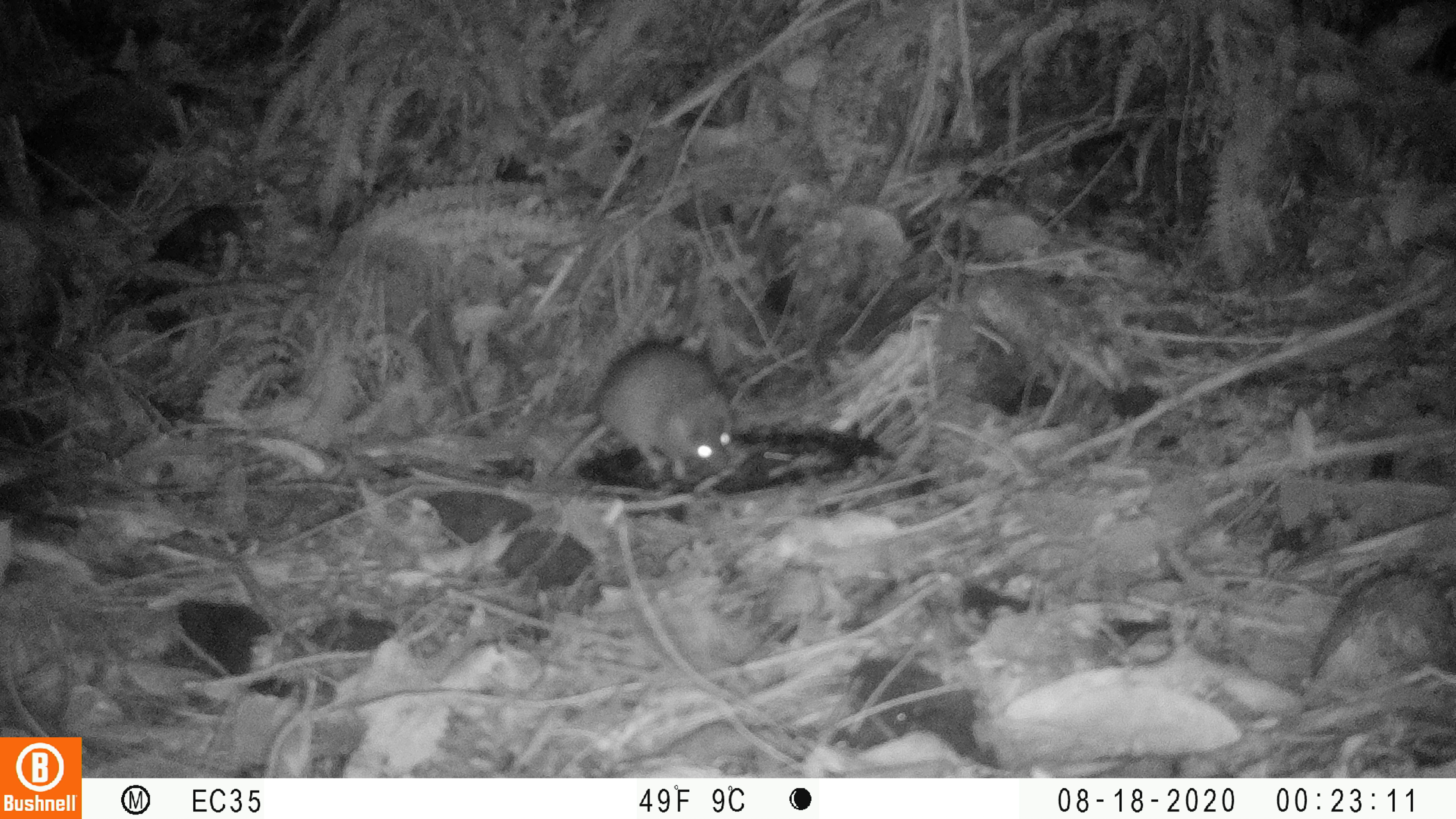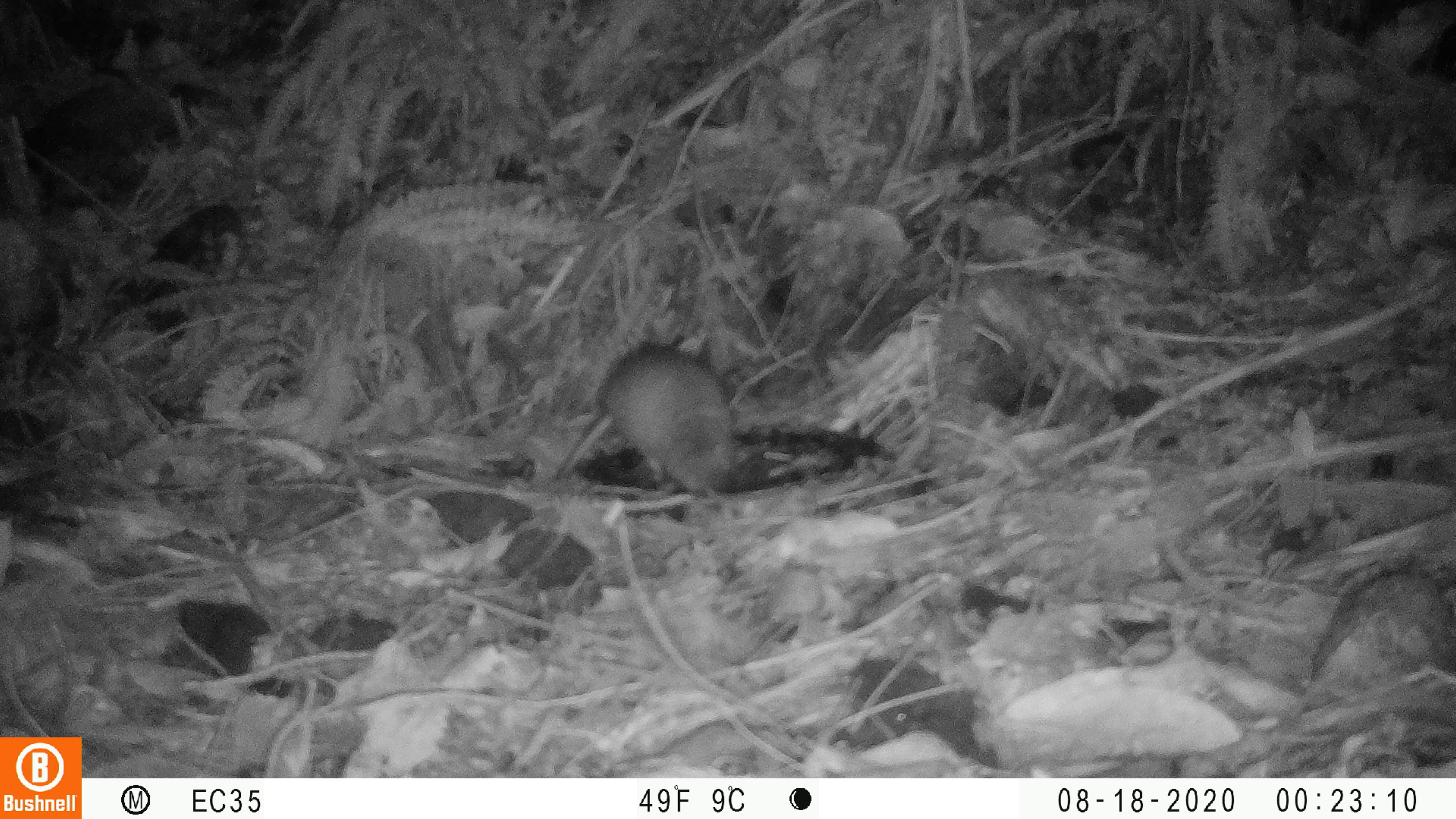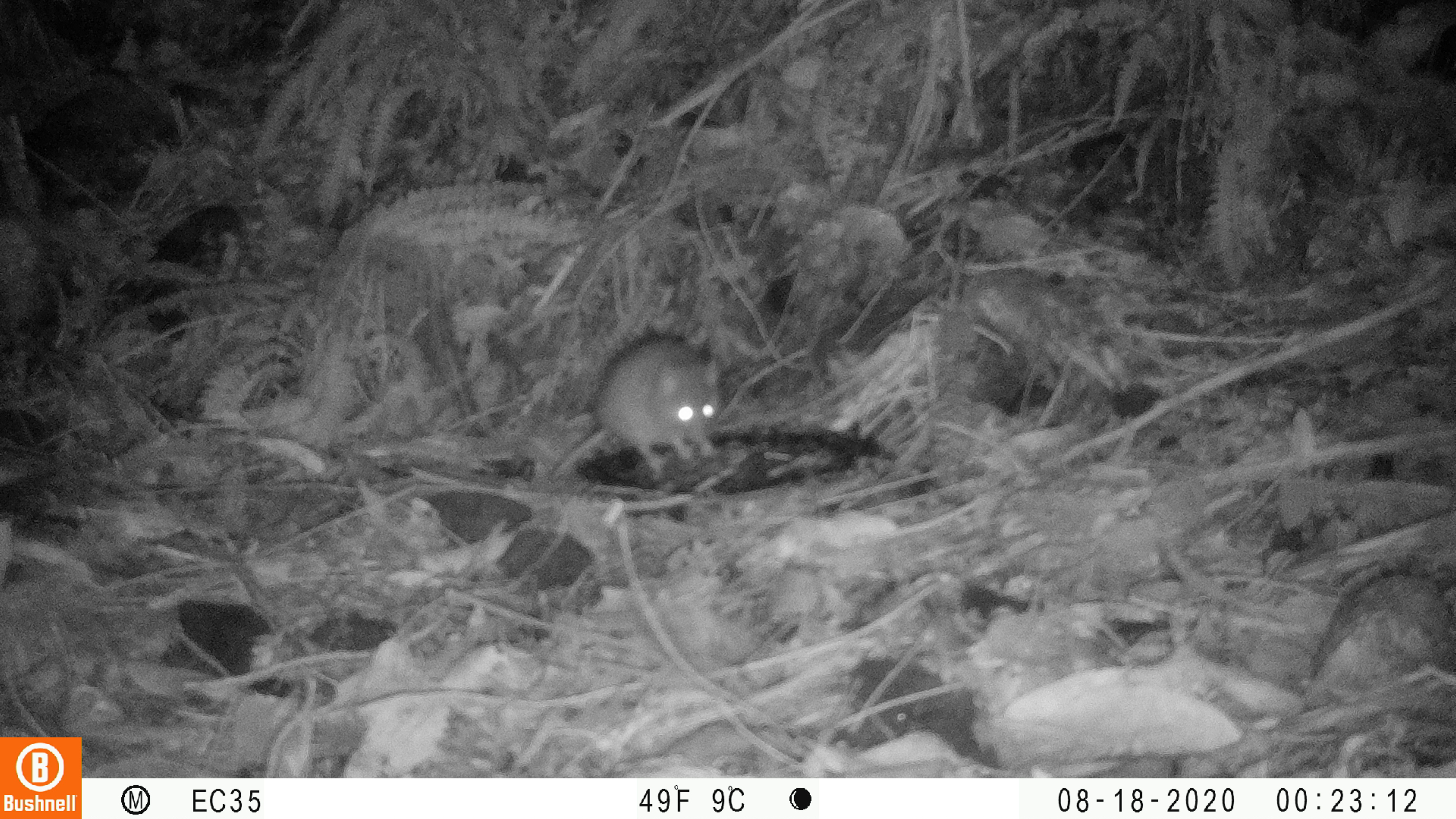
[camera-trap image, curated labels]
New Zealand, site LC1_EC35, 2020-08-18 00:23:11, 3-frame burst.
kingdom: Animalia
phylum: Chordata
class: Mammalia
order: Rodentia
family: Muridae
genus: Rattus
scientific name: Rattus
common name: rat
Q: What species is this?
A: Rat (Rattus).